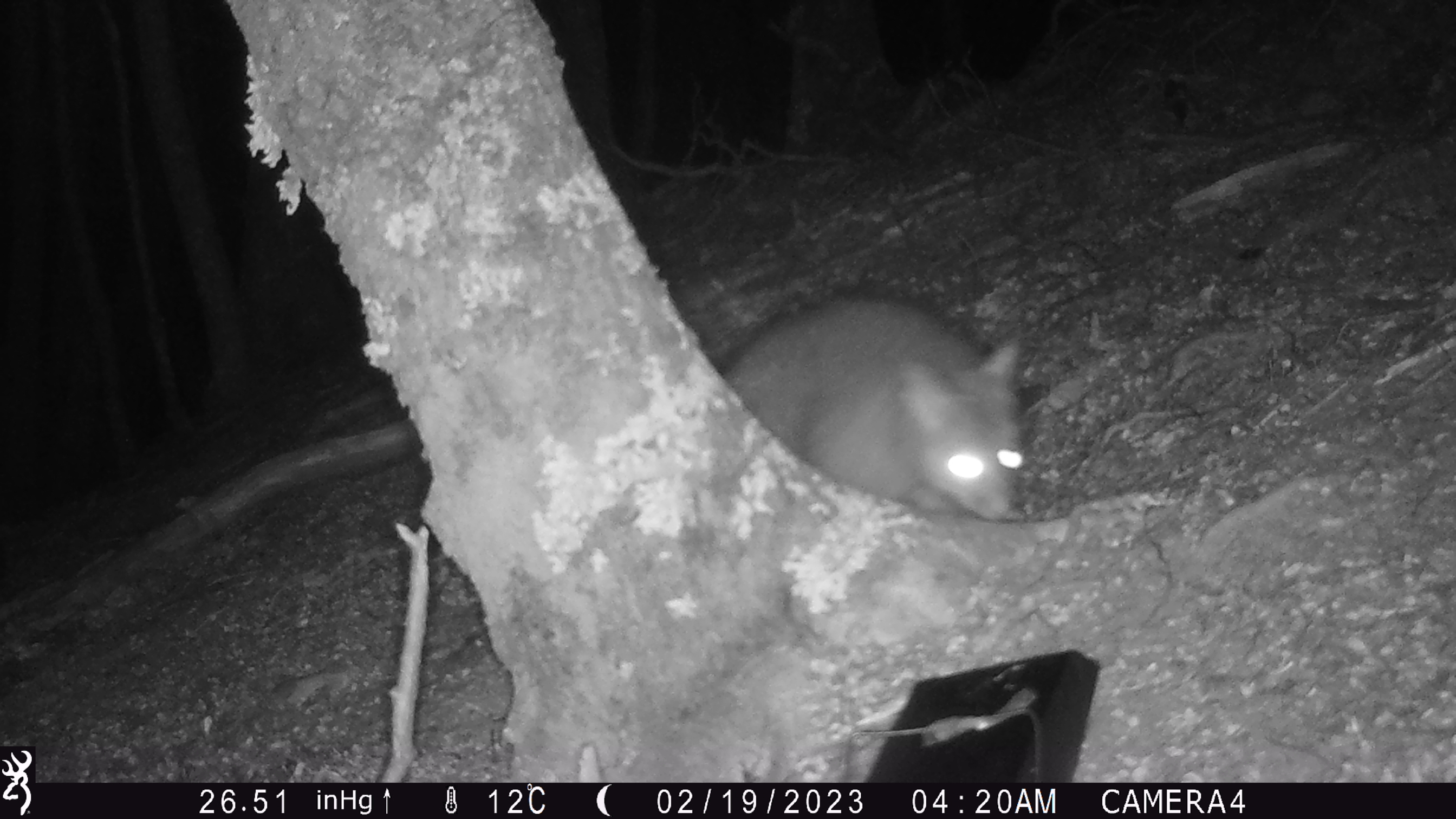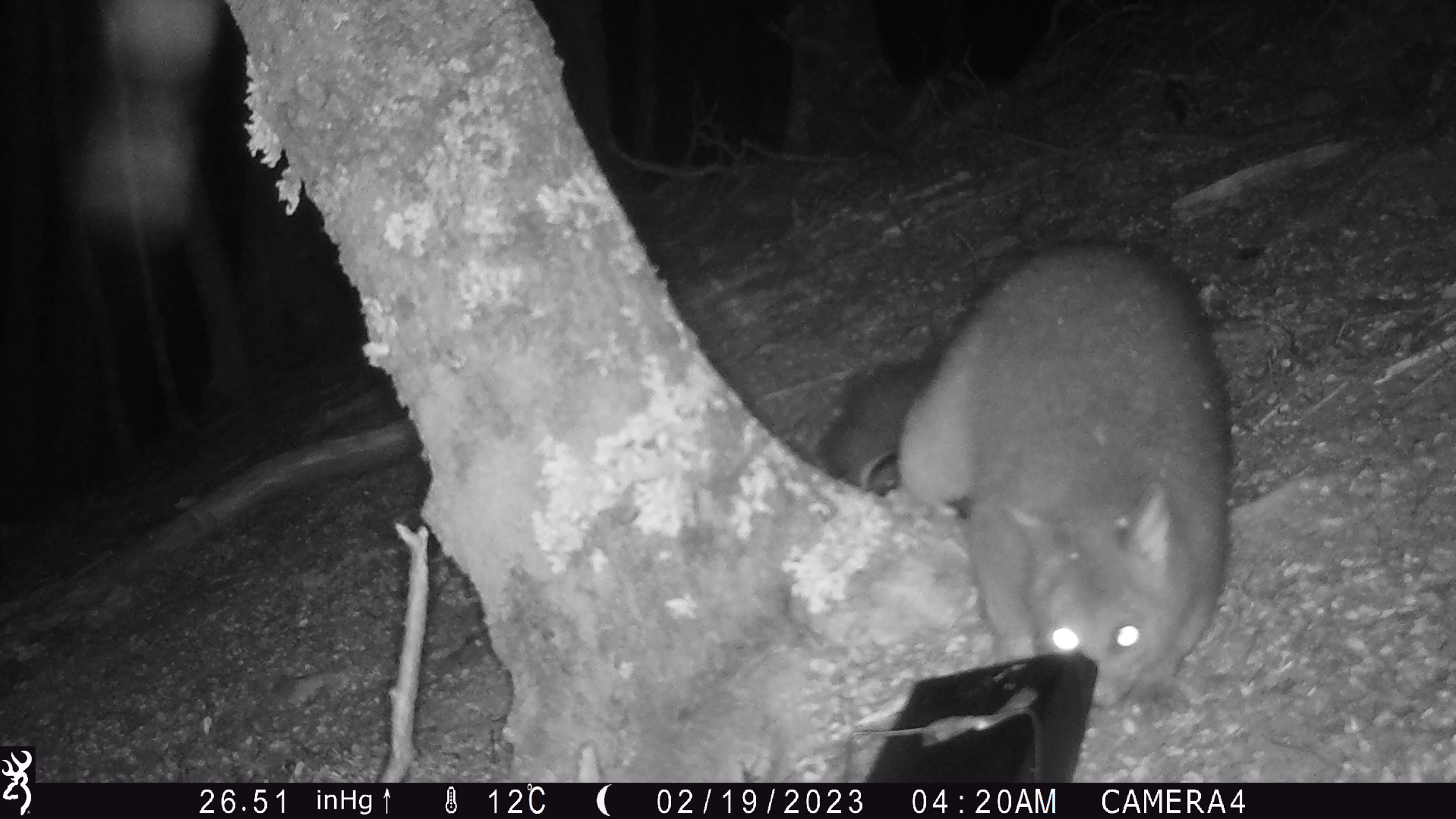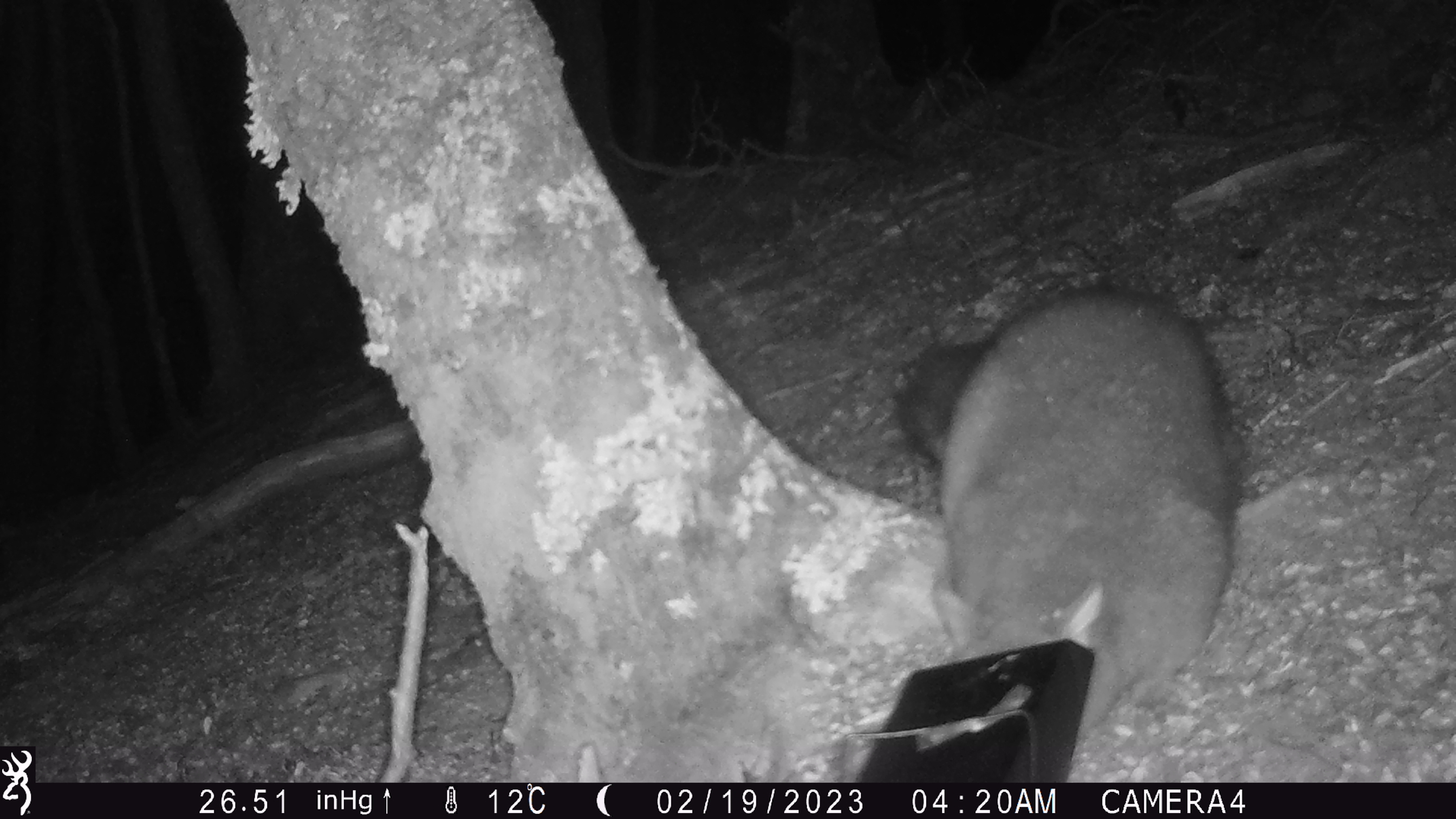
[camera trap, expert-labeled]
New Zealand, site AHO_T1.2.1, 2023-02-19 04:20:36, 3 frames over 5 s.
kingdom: Animalia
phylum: Chordata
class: Mammalia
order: Carnivora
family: Mustelidae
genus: Mustela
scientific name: Mustela erminea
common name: stoat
Stoat (Mustela erminea).